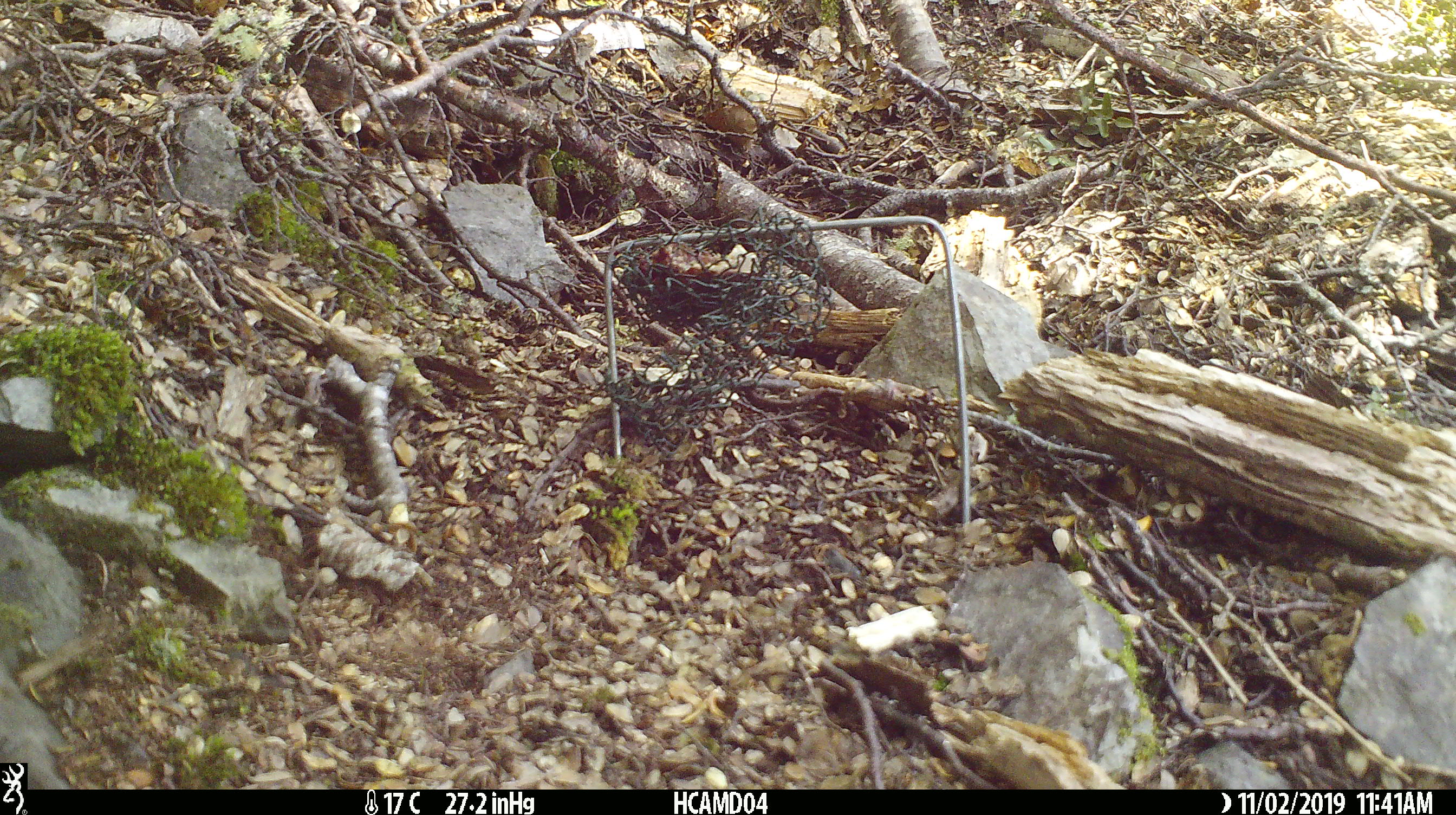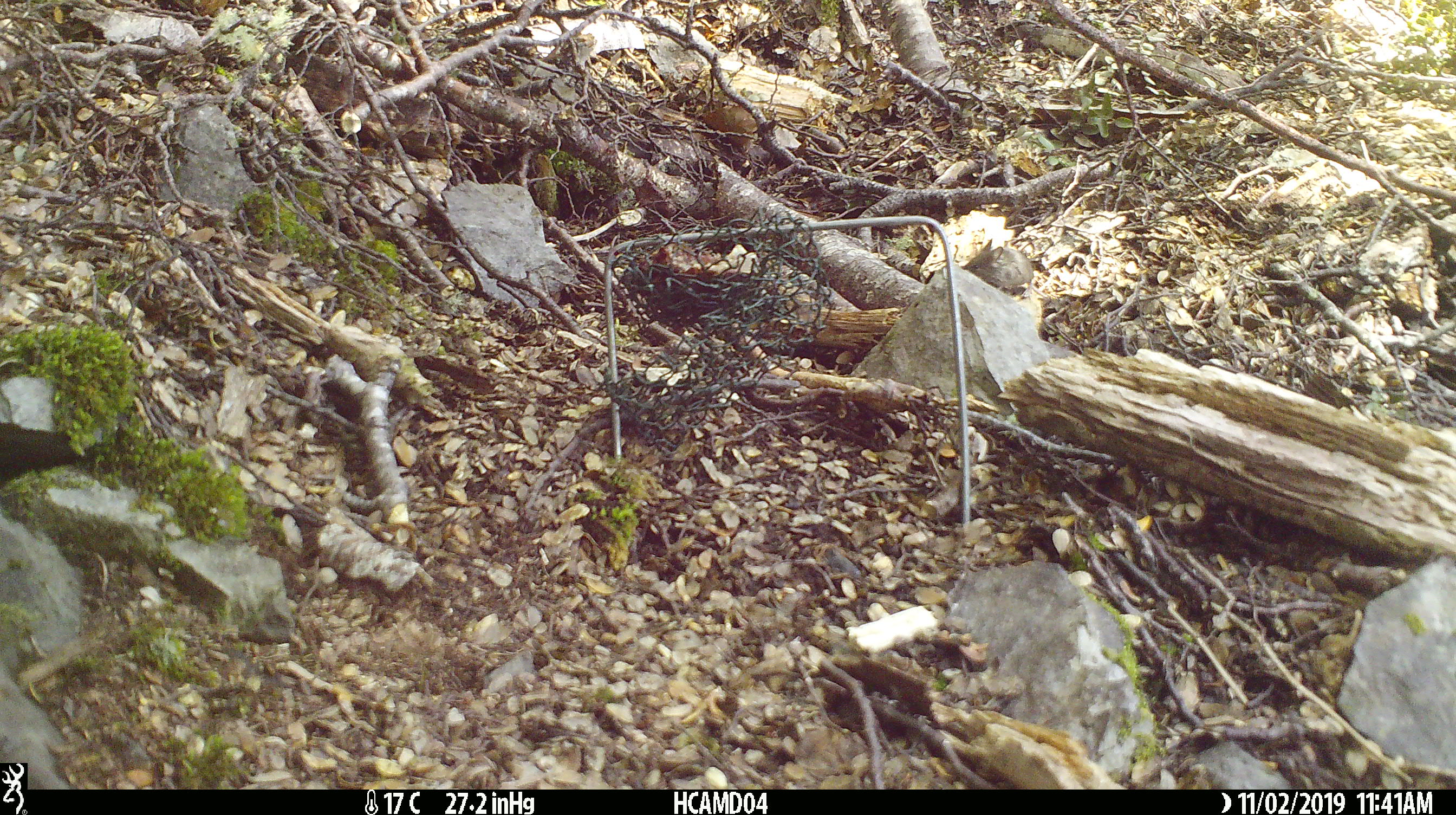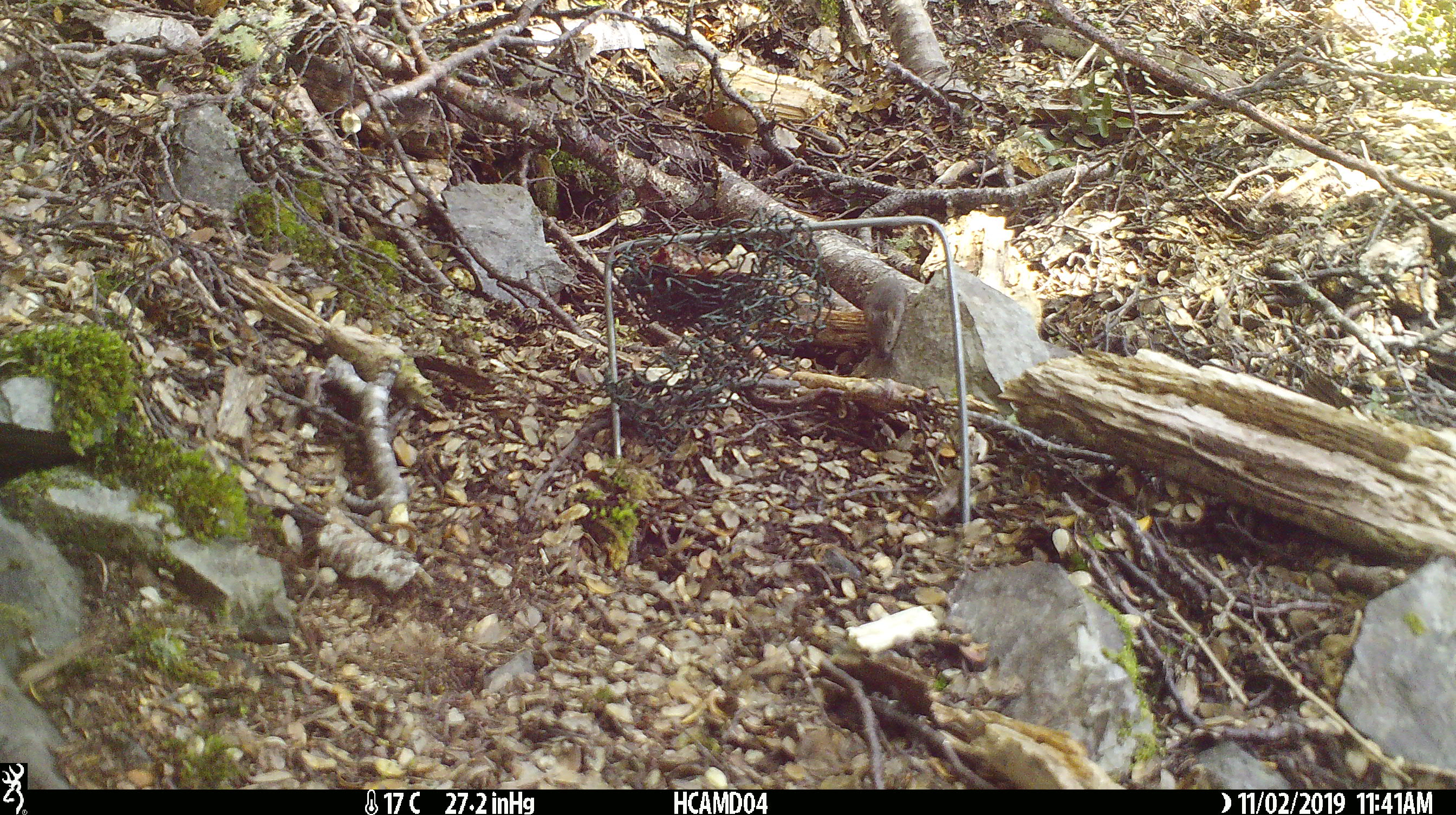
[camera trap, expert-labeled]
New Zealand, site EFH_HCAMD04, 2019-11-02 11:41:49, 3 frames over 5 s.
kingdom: Animalia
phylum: Chordata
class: Mammalia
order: Rodentia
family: Muridae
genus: Mus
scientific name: Mus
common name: mouse